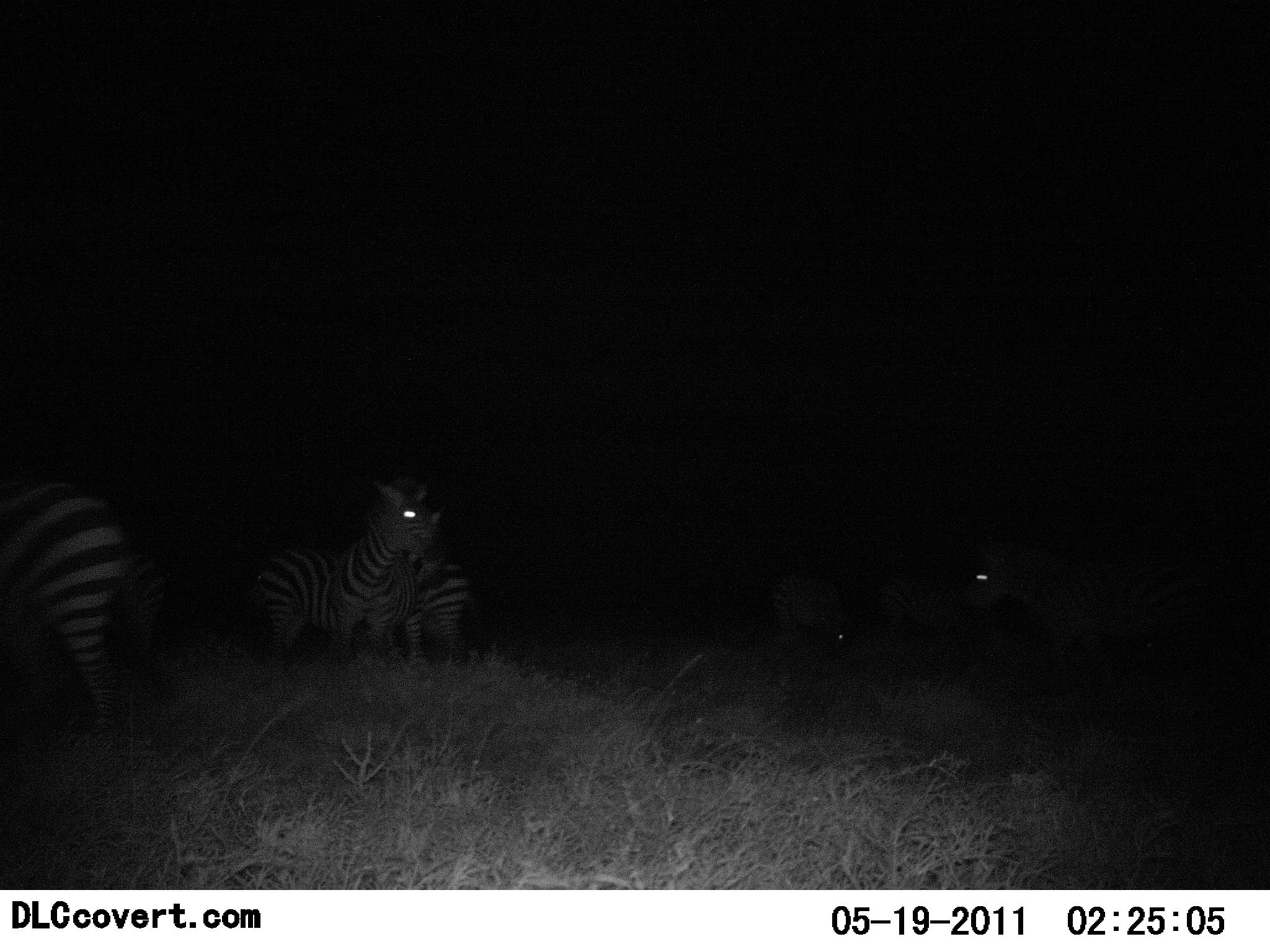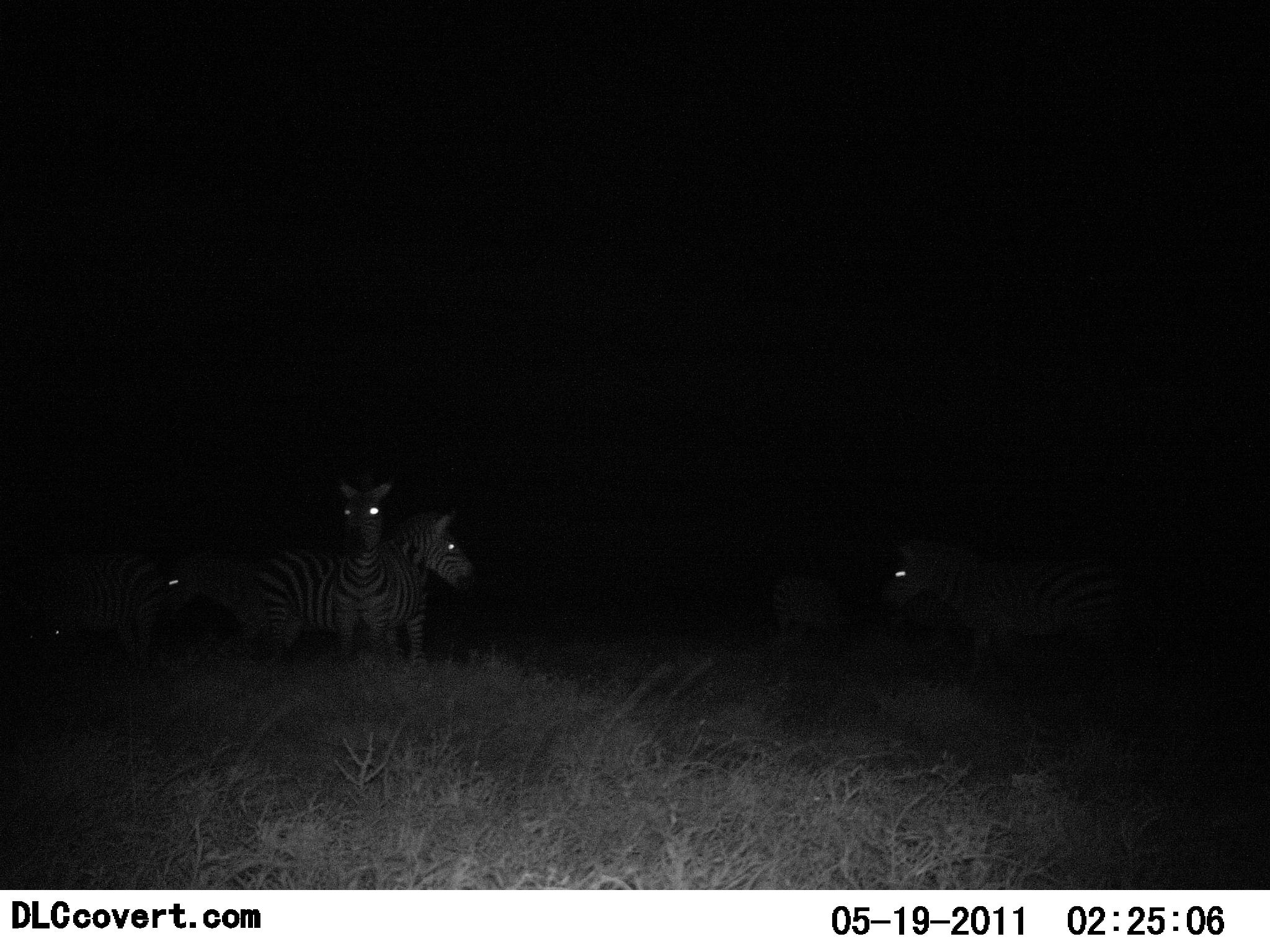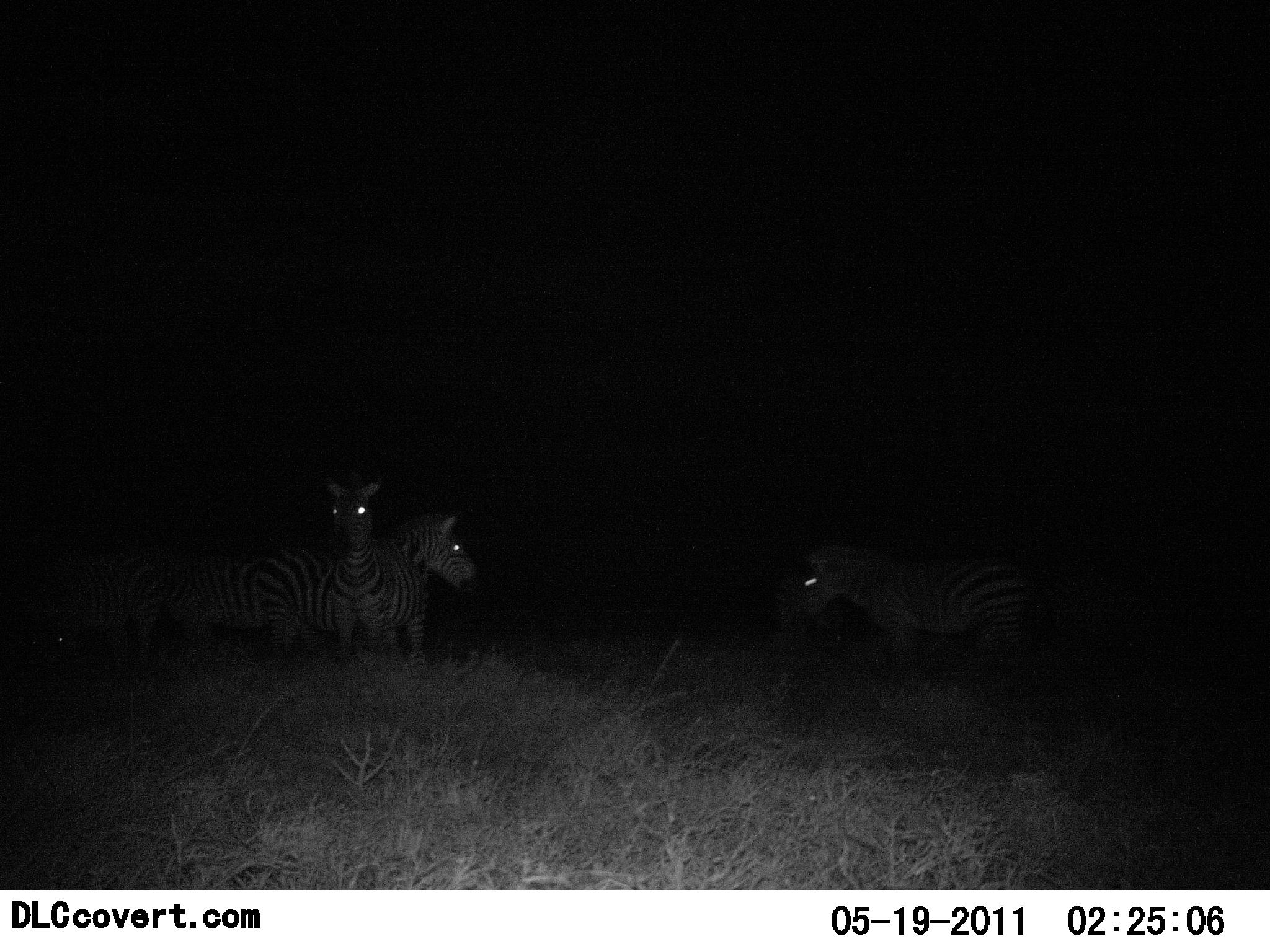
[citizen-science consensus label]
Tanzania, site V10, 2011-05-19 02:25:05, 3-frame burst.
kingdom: Animalia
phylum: Chordata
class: Mammalia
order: Perissodactyla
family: Equidae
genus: Equus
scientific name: Equus quagga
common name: plains zebra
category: zebra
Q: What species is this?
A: Zebra (plains zebra) (Equus quagga).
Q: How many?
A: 6.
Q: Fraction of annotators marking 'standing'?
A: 73%.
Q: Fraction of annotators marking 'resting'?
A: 0%.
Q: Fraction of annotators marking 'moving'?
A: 45%.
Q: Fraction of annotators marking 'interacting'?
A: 9%.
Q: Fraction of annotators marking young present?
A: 0%.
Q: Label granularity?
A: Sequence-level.